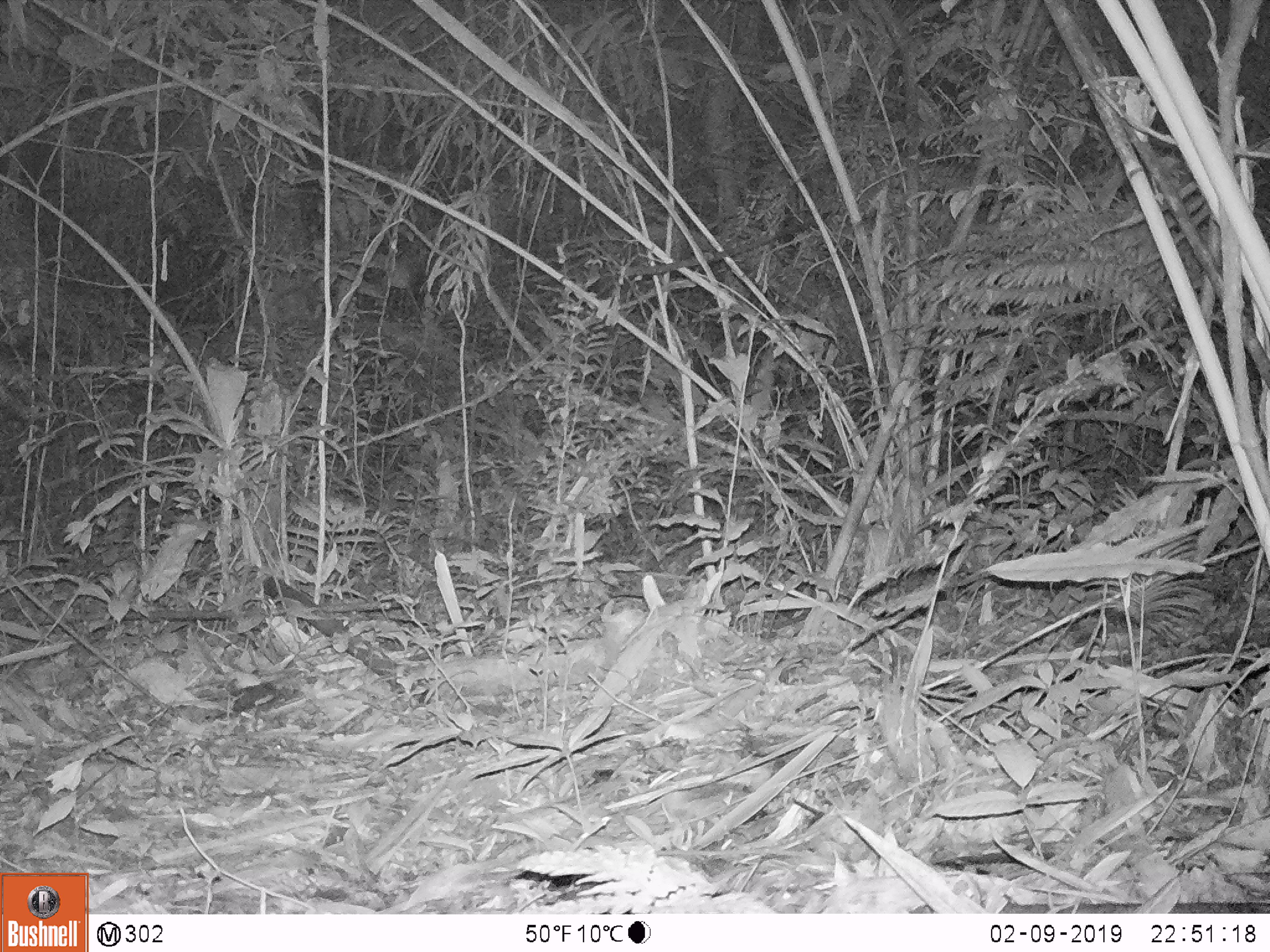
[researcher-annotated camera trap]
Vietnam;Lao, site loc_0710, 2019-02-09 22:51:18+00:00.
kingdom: Animalia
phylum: Chordata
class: Mammalia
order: Rodentia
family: Muridae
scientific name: Muridae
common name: old-world mice and rats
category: unidentified murid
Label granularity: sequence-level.